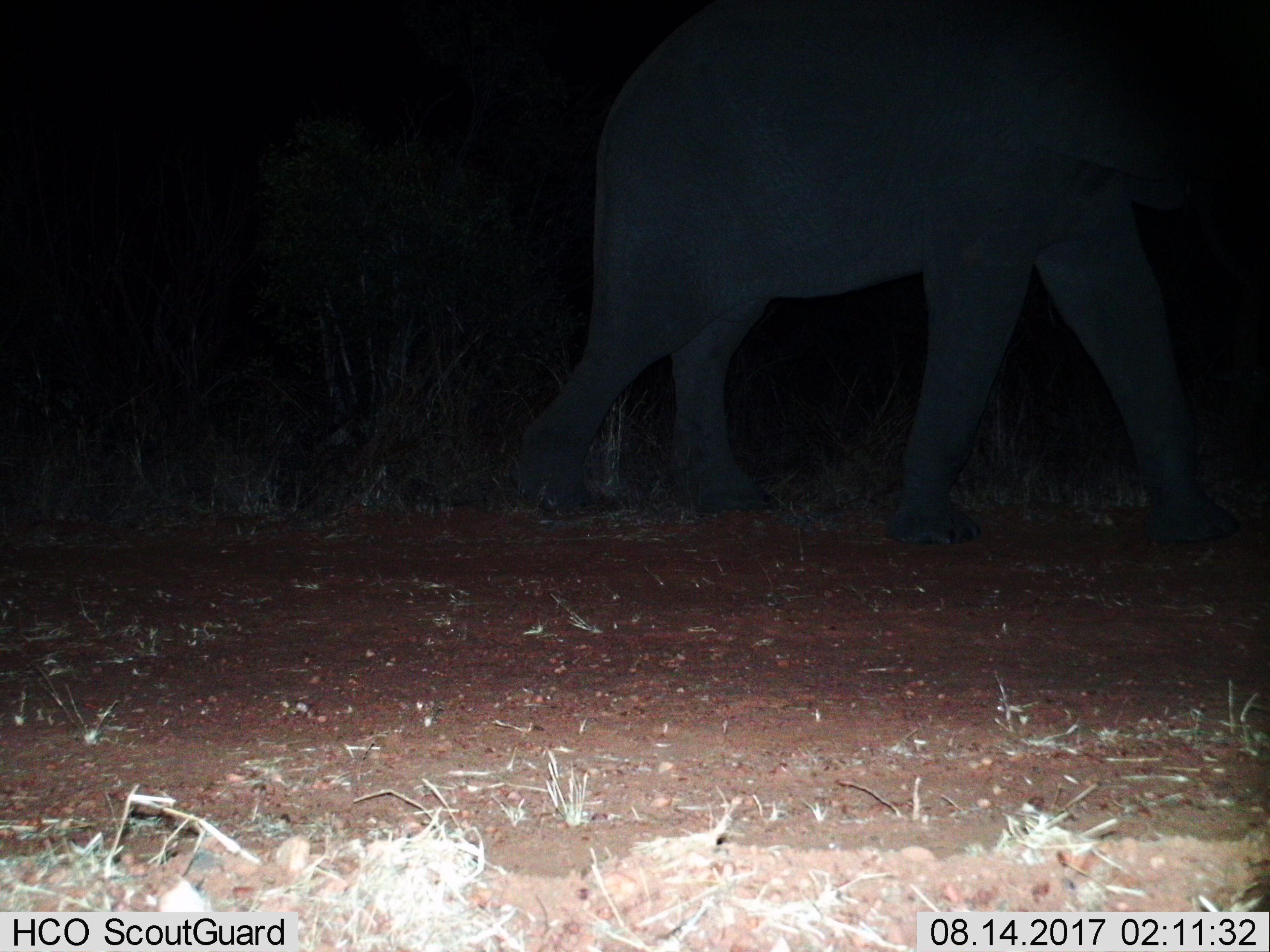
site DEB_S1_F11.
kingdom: Animalia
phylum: Chordata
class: Mammalia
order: Proboscidea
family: Elephantidae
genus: Loxodonta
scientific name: Loxodonta africana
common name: african bush elephant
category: elephant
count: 1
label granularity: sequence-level